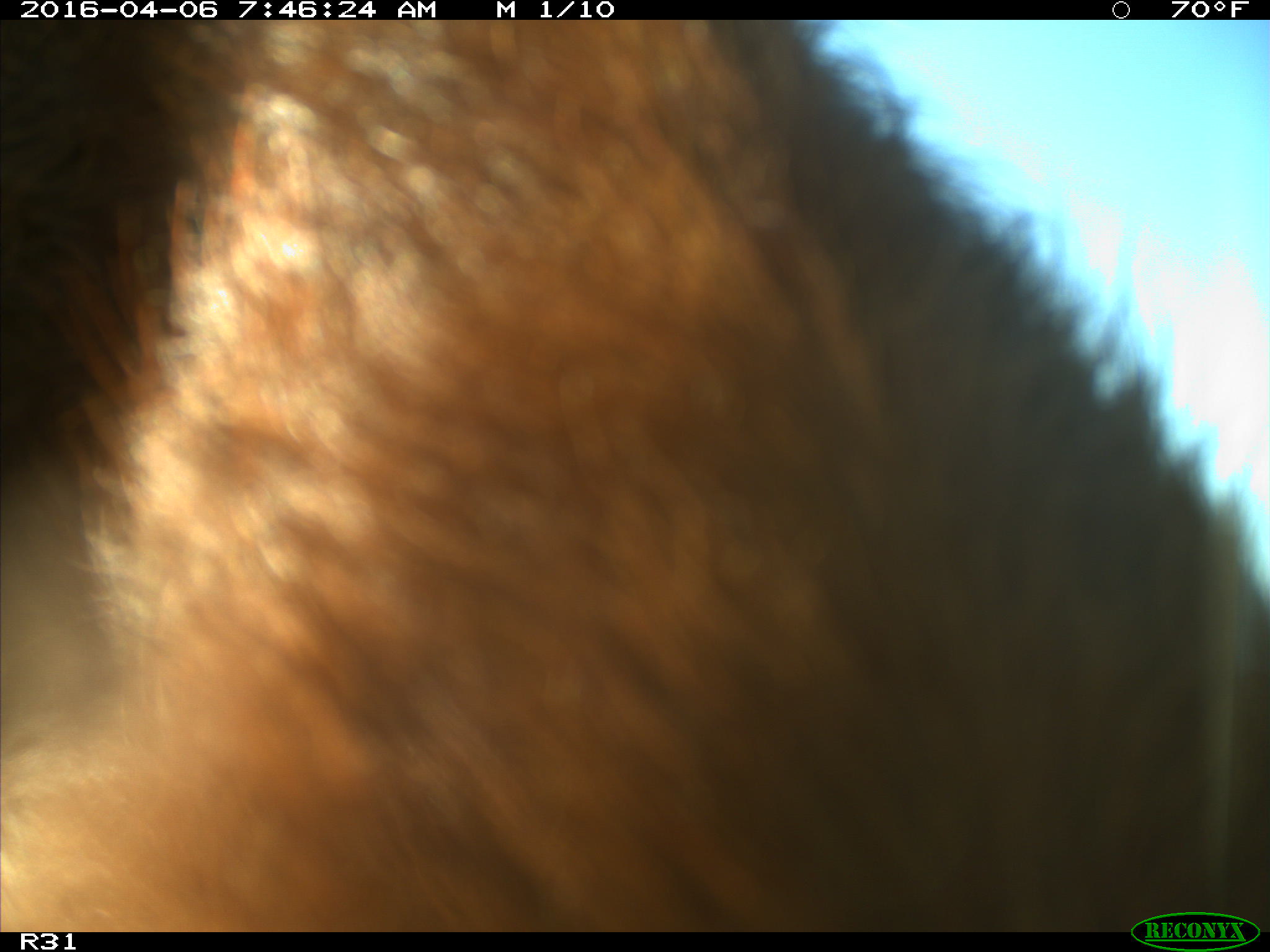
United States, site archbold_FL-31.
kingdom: Animalia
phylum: Chordata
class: Mammalia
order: Artiodactyla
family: Bovidae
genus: Bos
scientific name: Bos taurus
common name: domestic cow